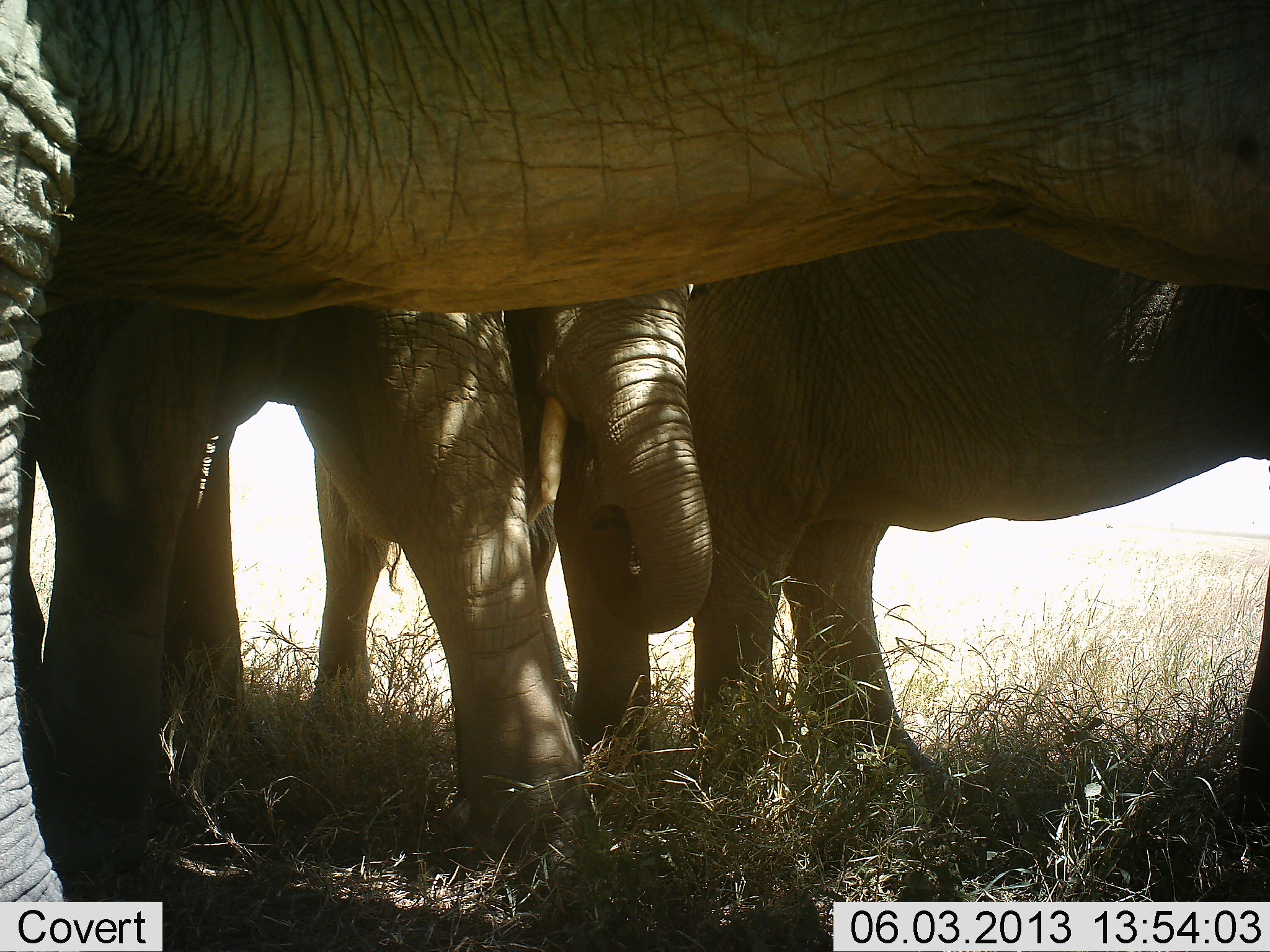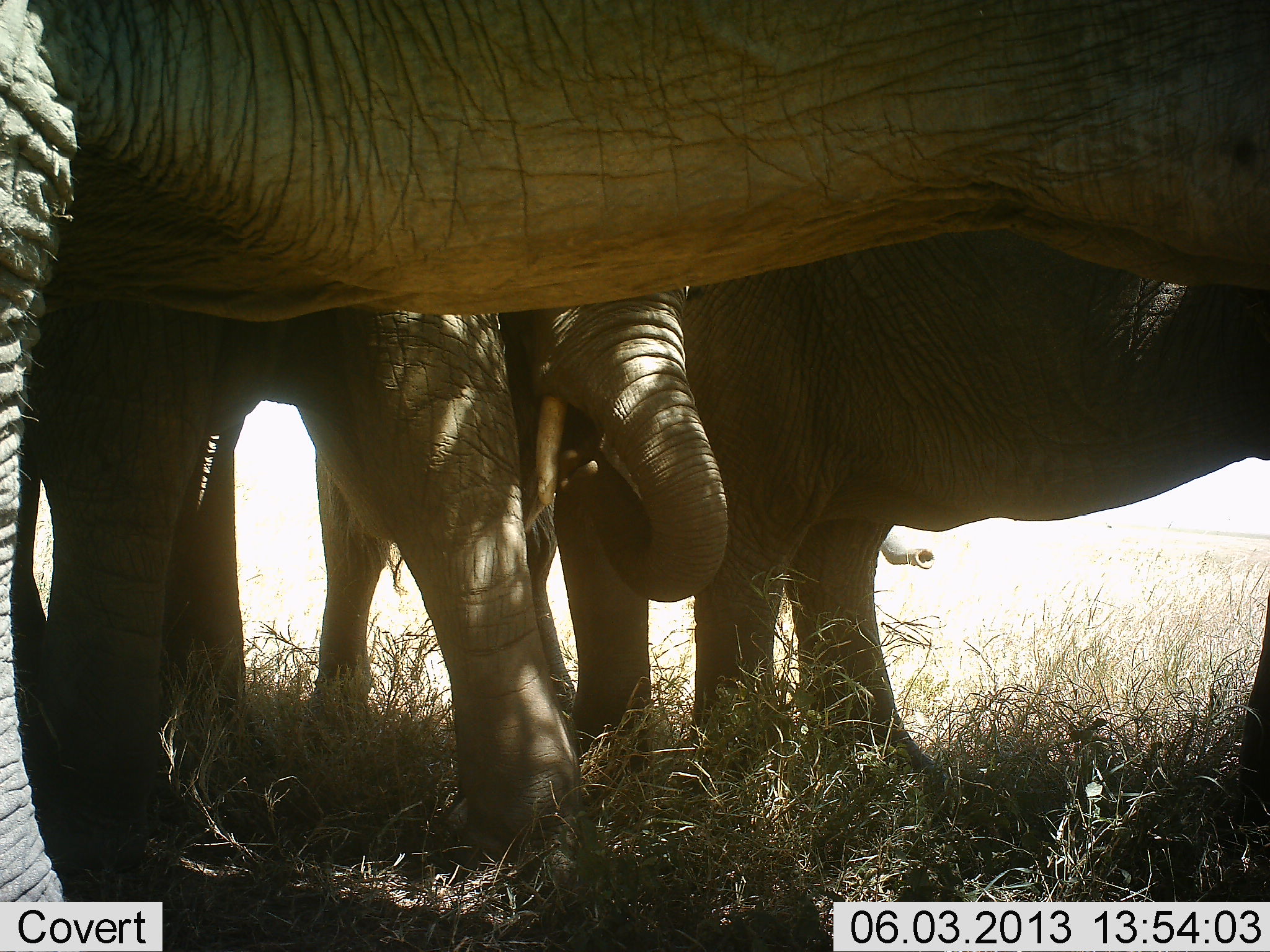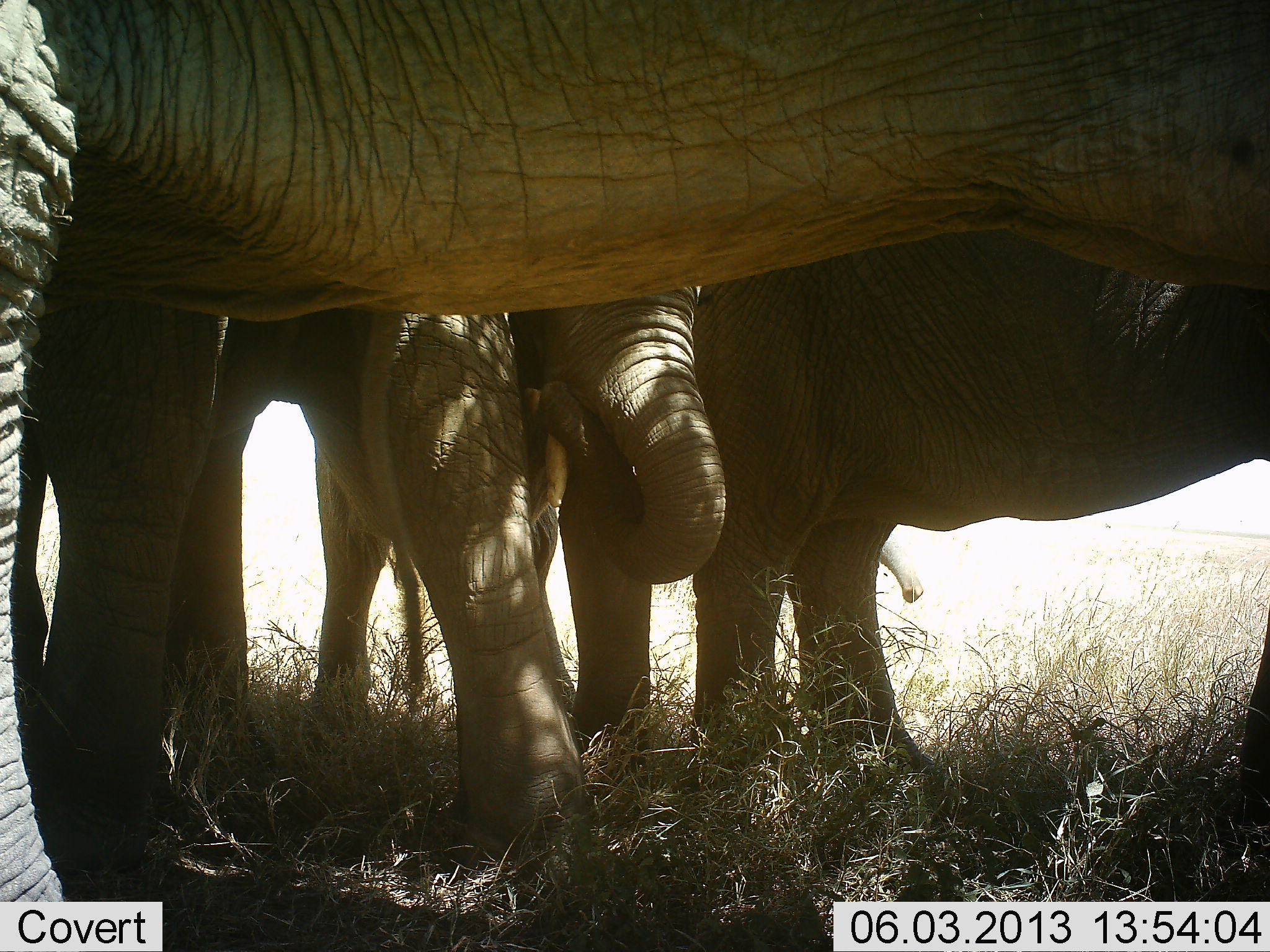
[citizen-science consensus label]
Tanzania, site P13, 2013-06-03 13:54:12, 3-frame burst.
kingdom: Animalia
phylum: Chordata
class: Mammalia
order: Proboscidea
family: Elephantidae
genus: Loxodonta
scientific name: Loxodonta africana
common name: african bush elephant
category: elephant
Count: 4.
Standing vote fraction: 77%.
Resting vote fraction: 14%.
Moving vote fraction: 0%.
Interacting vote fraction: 9%.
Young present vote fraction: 59%.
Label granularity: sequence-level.